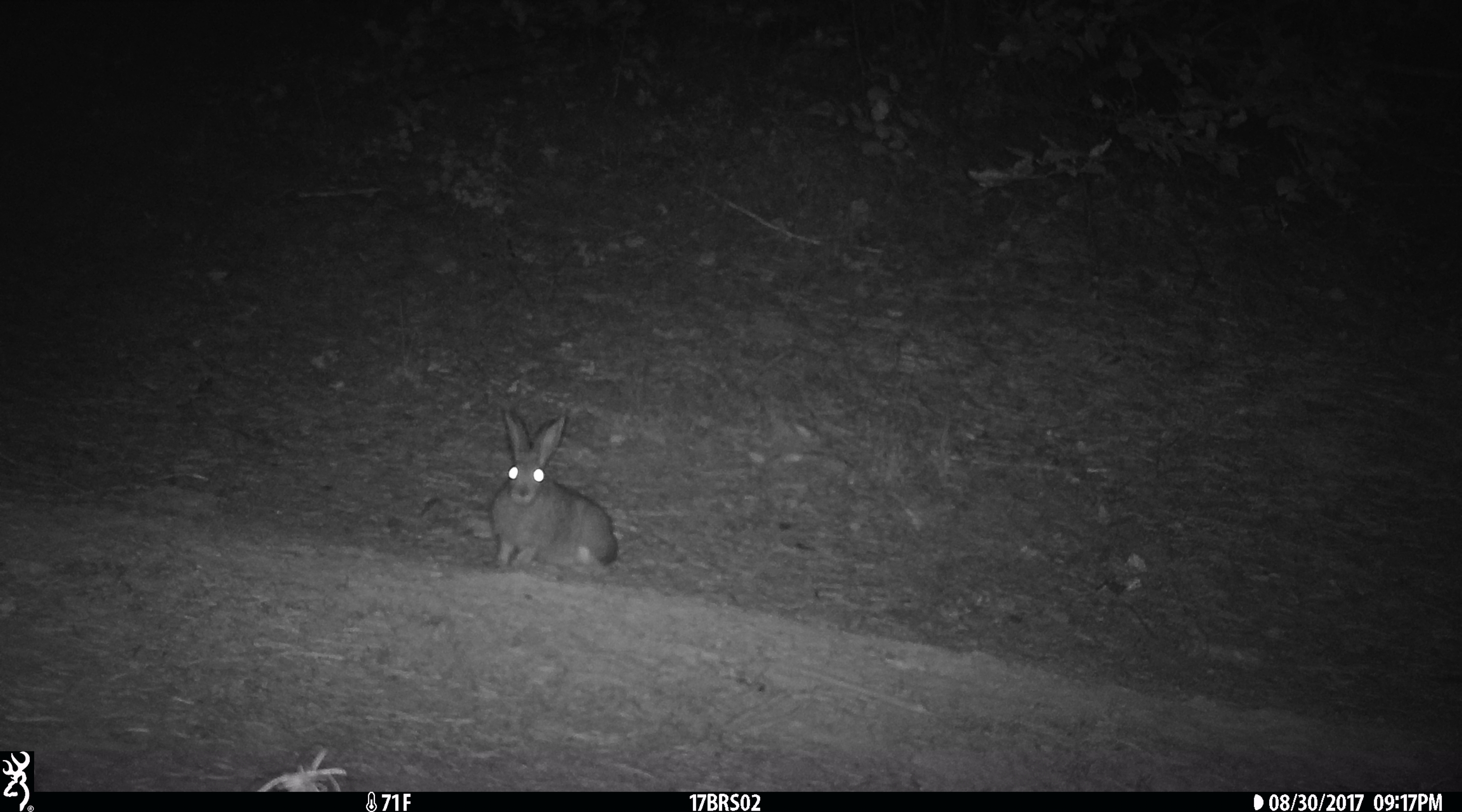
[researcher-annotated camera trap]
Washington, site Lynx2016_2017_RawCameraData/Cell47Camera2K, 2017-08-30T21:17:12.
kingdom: Animalia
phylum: Chordata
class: Mammalia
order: Lagomorpha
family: Leporidae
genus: Lepus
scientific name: Lepus americanus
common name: snowshoe hare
Lepus americanus (snowshoe hare). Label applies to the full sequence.